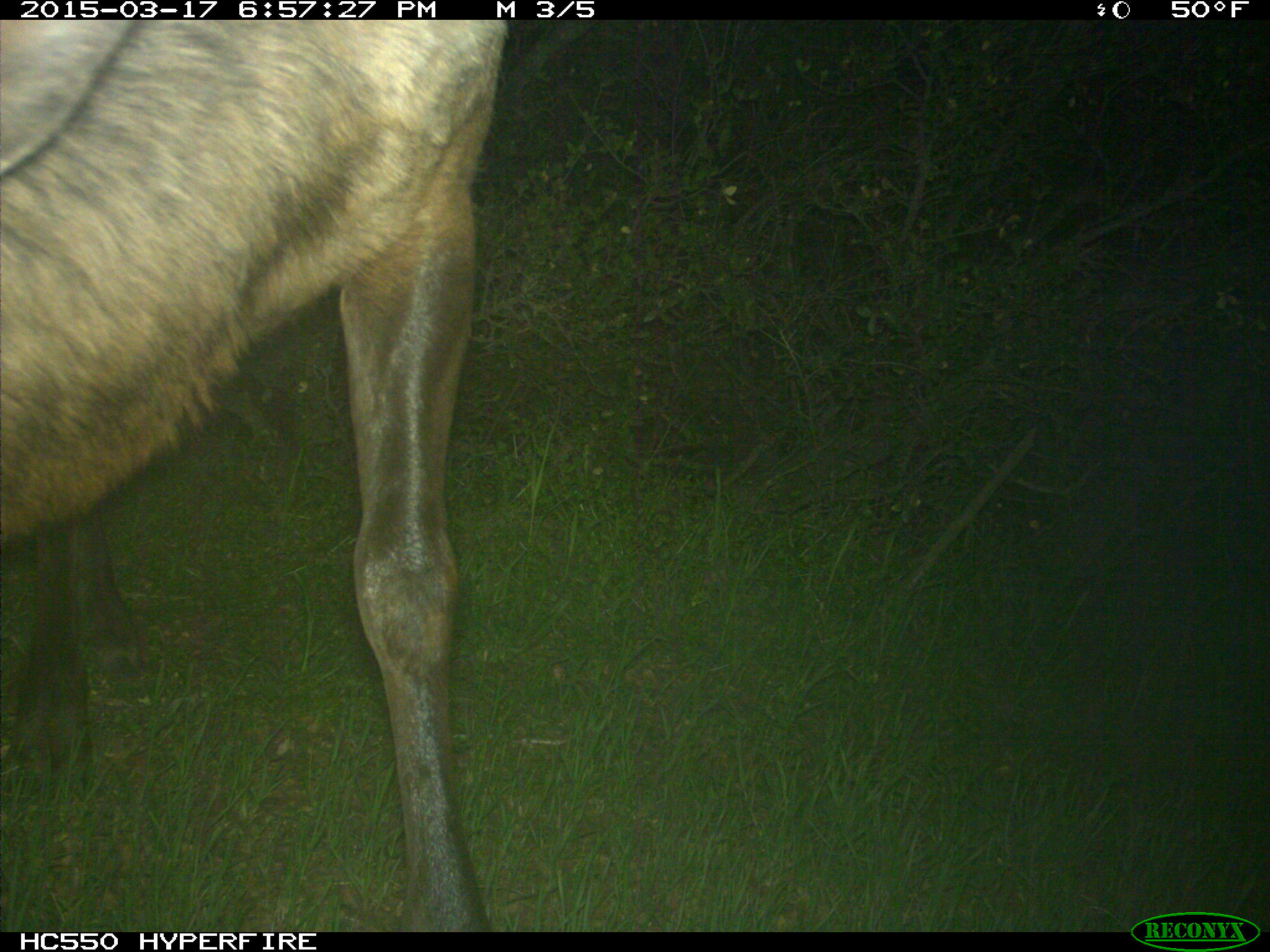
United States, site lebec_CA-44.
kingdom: Animalia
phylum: Chordata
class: Mammalia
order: Artiodactyla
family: Cervidae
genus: Cervus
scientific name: Cervus canadensis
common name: elk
Cervus canadensis (elk).